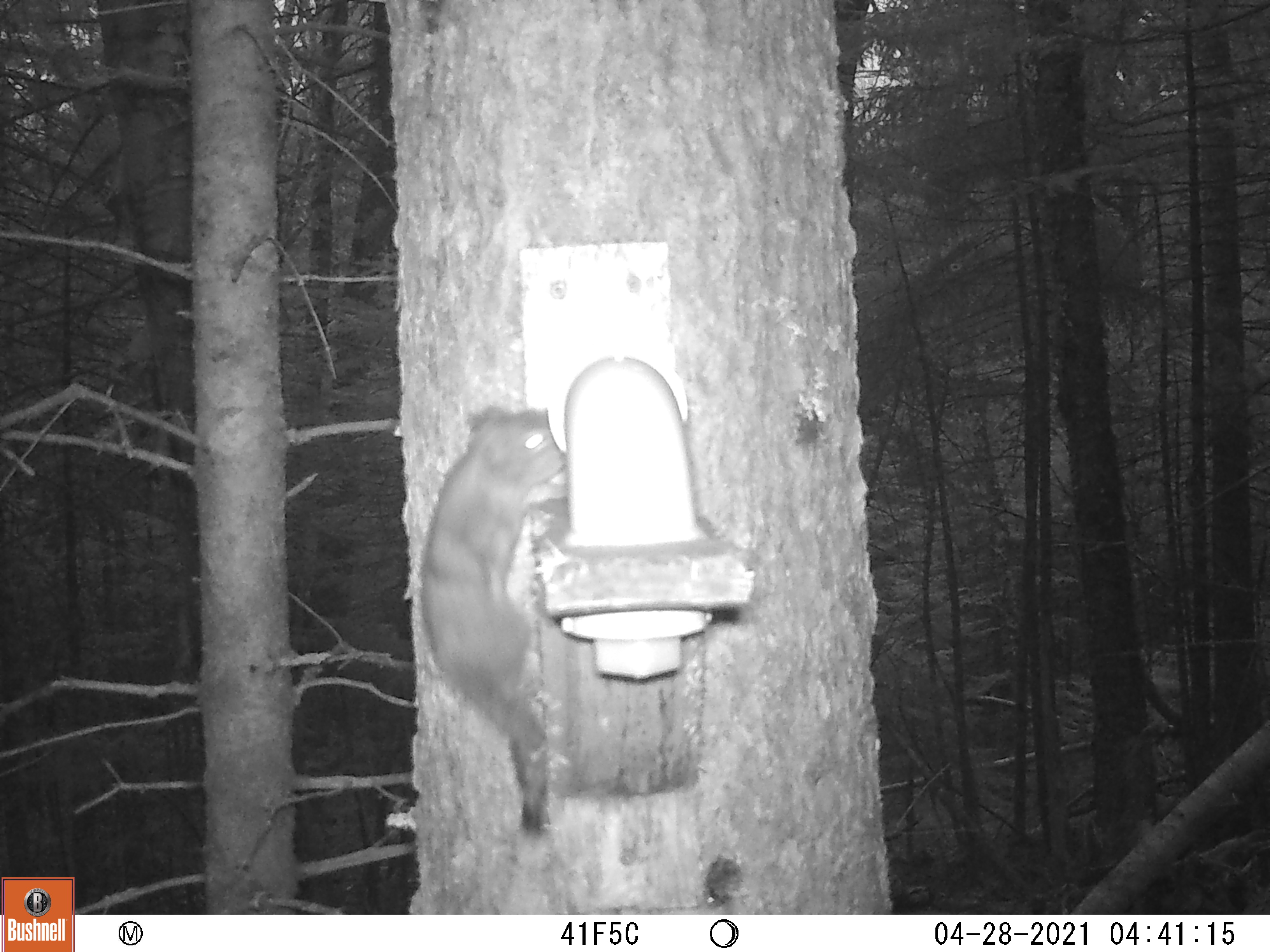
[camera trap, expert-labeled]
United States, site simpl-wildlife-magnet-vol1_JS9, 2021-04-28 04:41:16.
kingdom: Animalia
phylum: Chordata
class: Mammalia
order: Rodentia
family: Sciuridae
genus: Tamiasciurus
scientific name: Tamiasciurus hudsonicus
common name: red squirrel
Red squirrel (Tamiasciurus hudsonicus).